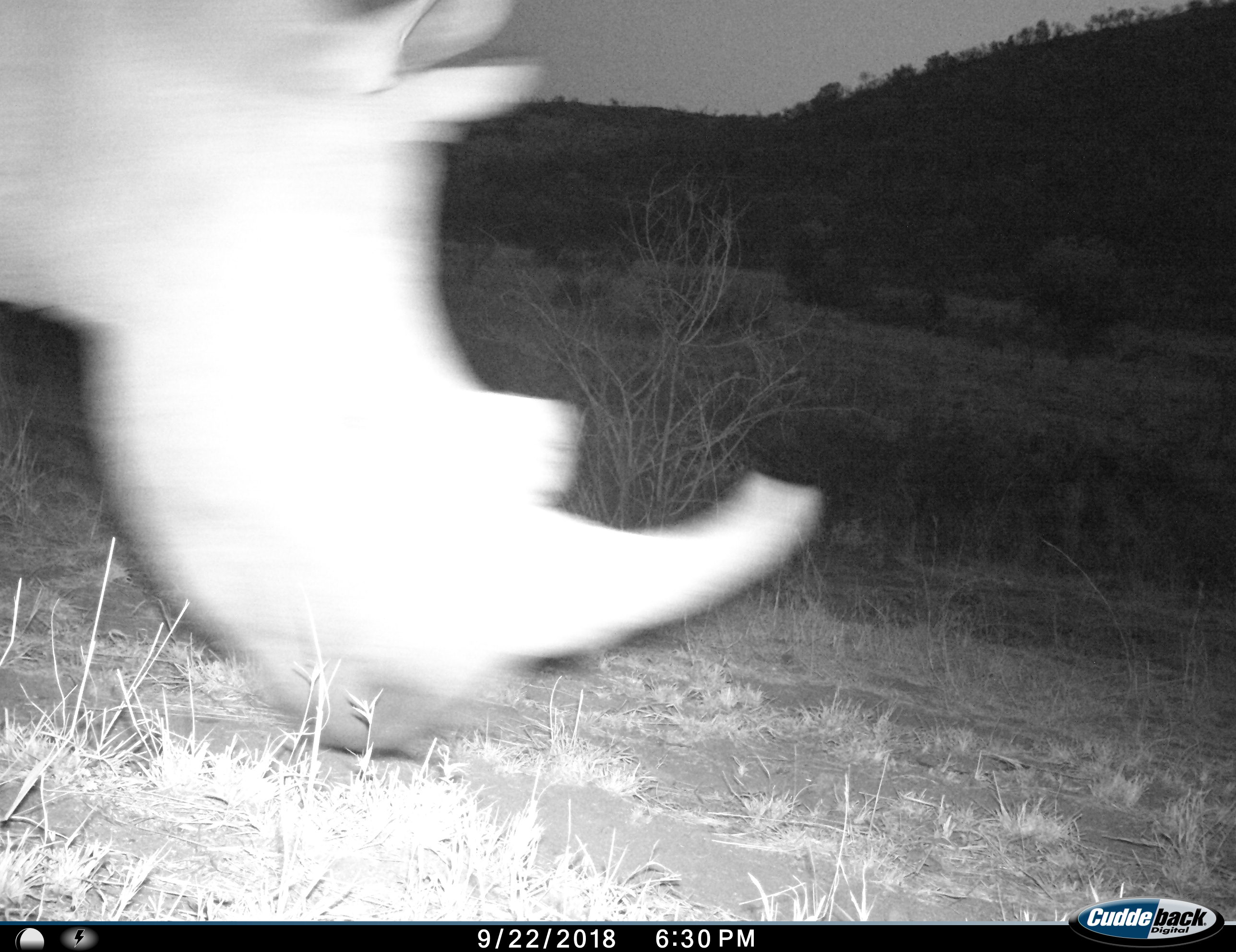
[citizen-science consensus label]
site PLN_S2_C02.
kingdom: Animalia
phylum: Chordata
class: Mammalia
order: Perissodactyla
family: Rhinocerotidae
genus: Ceratotherium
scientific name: Ceratotherium simum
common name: white rhinoceros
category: rhinoceroswhite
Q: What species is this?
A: Rhinoceroswhite (white rhinoceros) (Ceratotherium simum).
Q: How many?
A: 1.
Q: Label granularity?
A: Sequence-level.